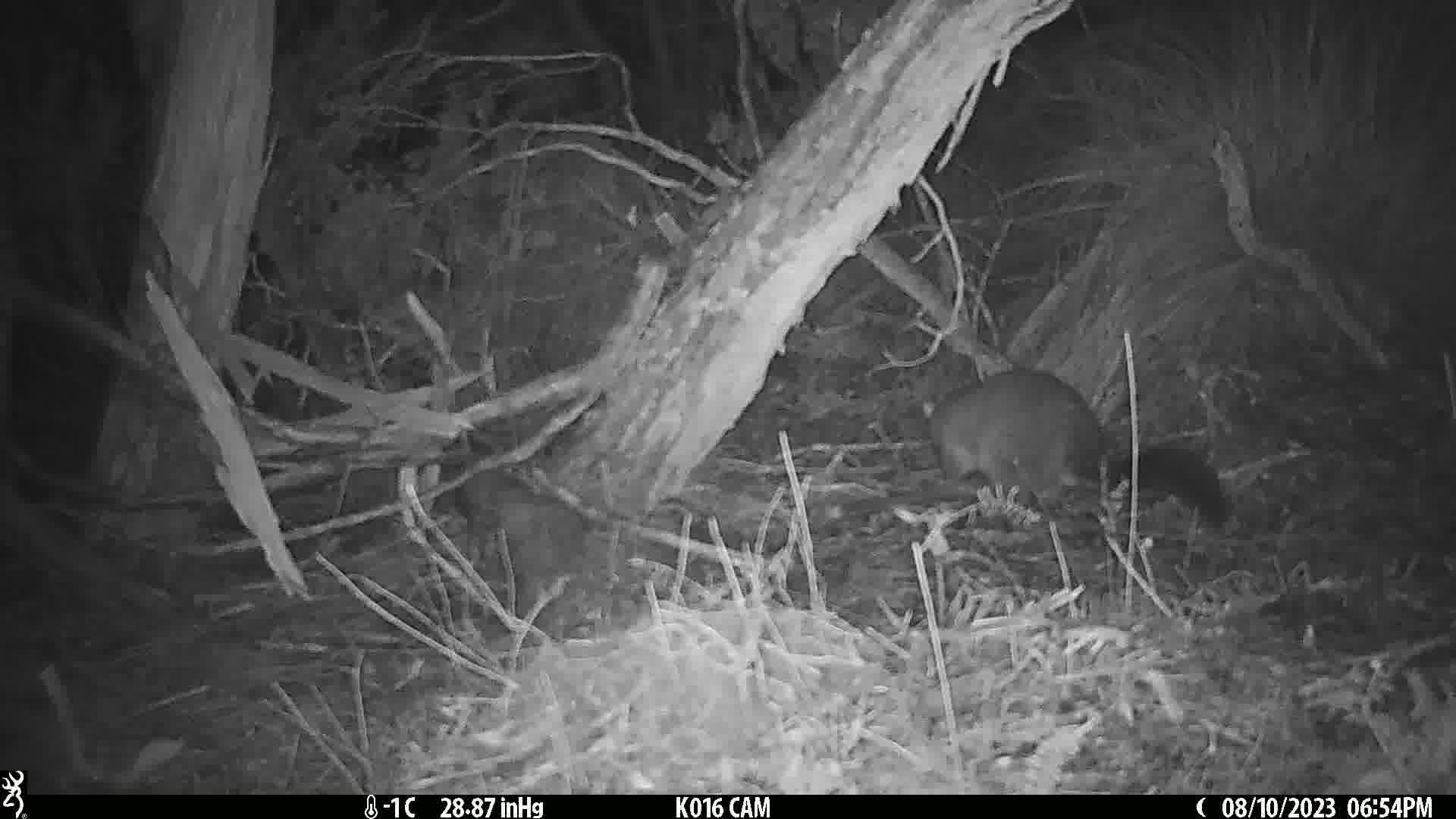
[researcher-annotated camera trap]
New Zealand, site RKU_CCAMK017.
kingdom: Animalia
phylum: Chordata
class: Mammalia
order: Diprotodontia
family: Phalangeridae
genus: Trichosurus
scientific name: Trichosurus vulpecula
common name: common brushtail possum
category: possum